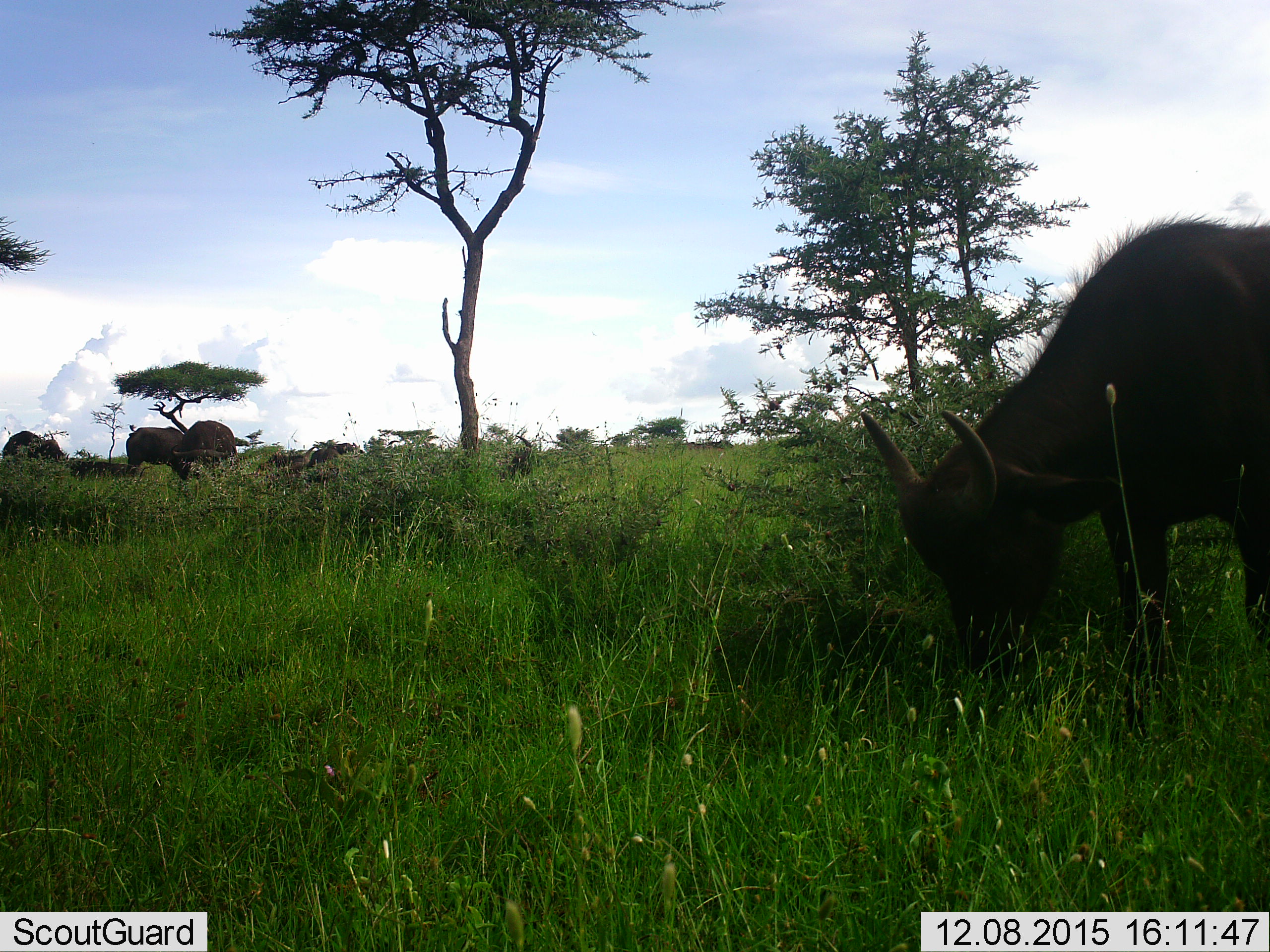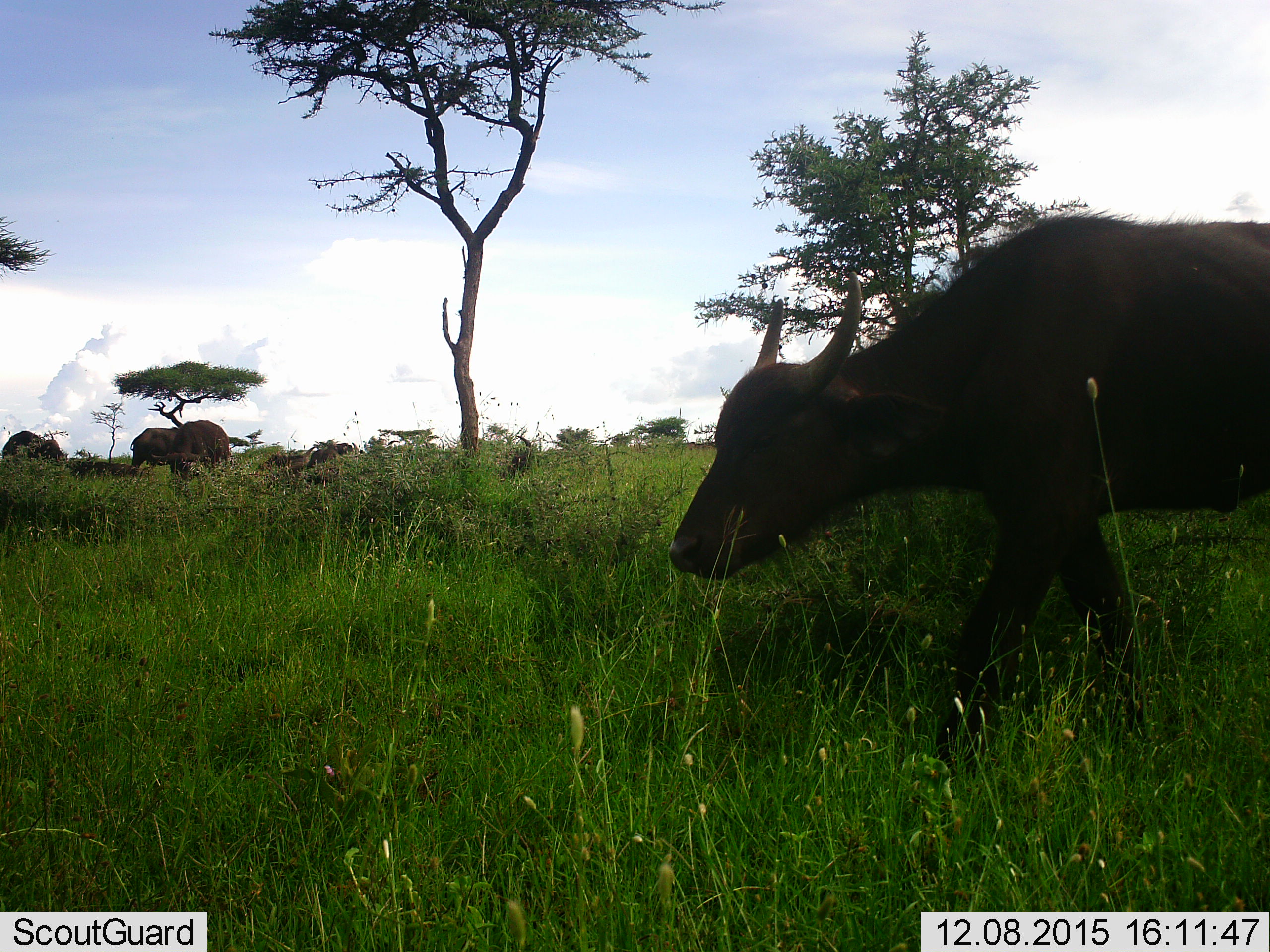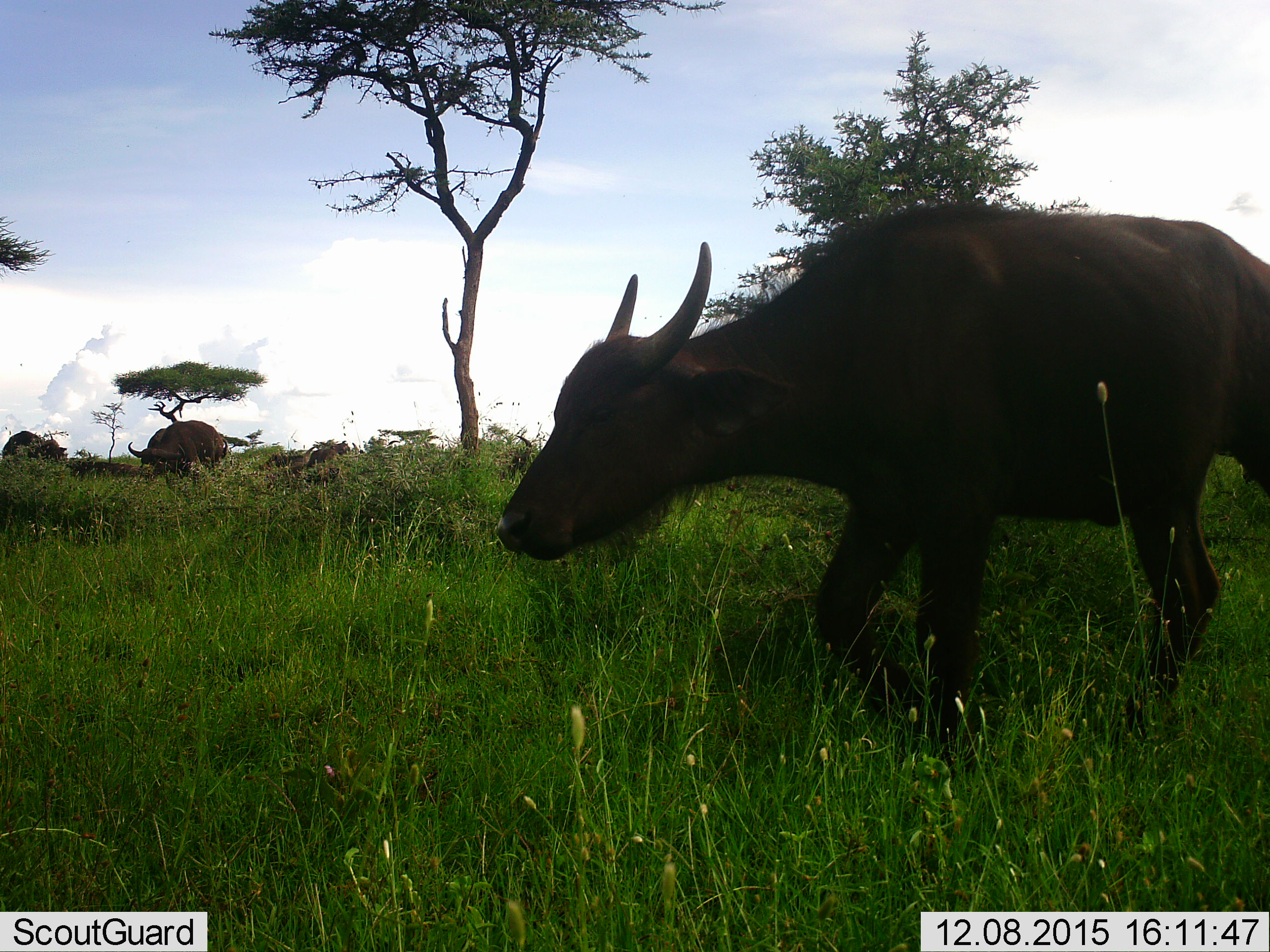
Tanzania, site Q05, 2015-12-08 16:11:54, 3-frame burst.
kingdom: Animalia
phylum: Chordata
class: Mammalia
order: Artiodactyla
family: Bovidae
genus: Syncerus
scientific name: Syncerus caffer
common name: cape buffalo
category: buffalo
Buffalo (cape buffalo) (Syncerus caffer), count 5. Behavior (volunteer vote fractions): standing 75%, resting 50%, moving 75%, interacting 0%. Young present (vote fraction): 25%. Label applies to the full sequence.